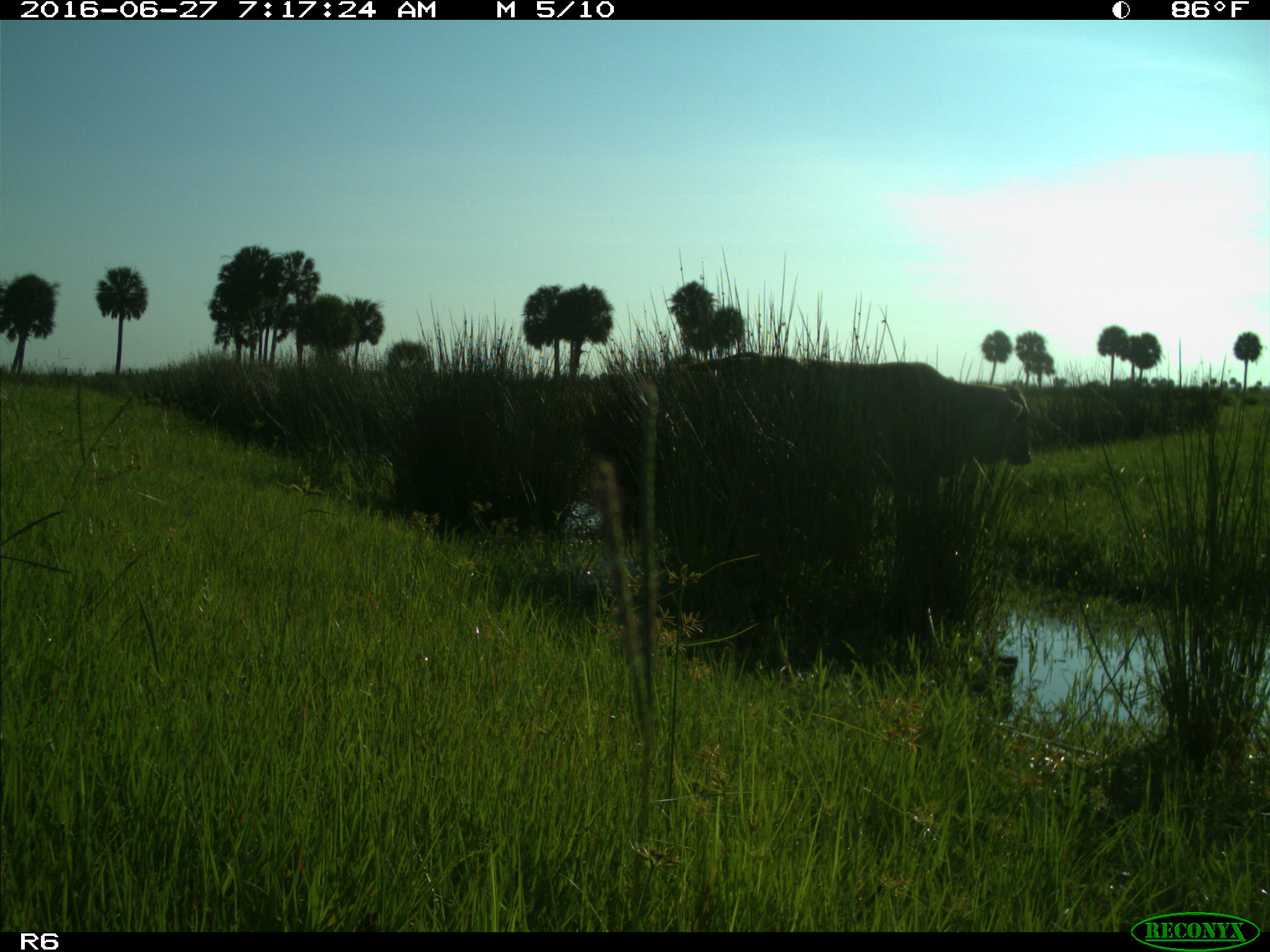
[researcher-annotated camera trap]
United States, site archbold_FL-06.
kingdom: Animalia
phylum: Chordata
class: Mammalia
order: Artiodactyla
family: Bovidae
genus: Bos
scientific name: Bos taurus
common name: domestic cow